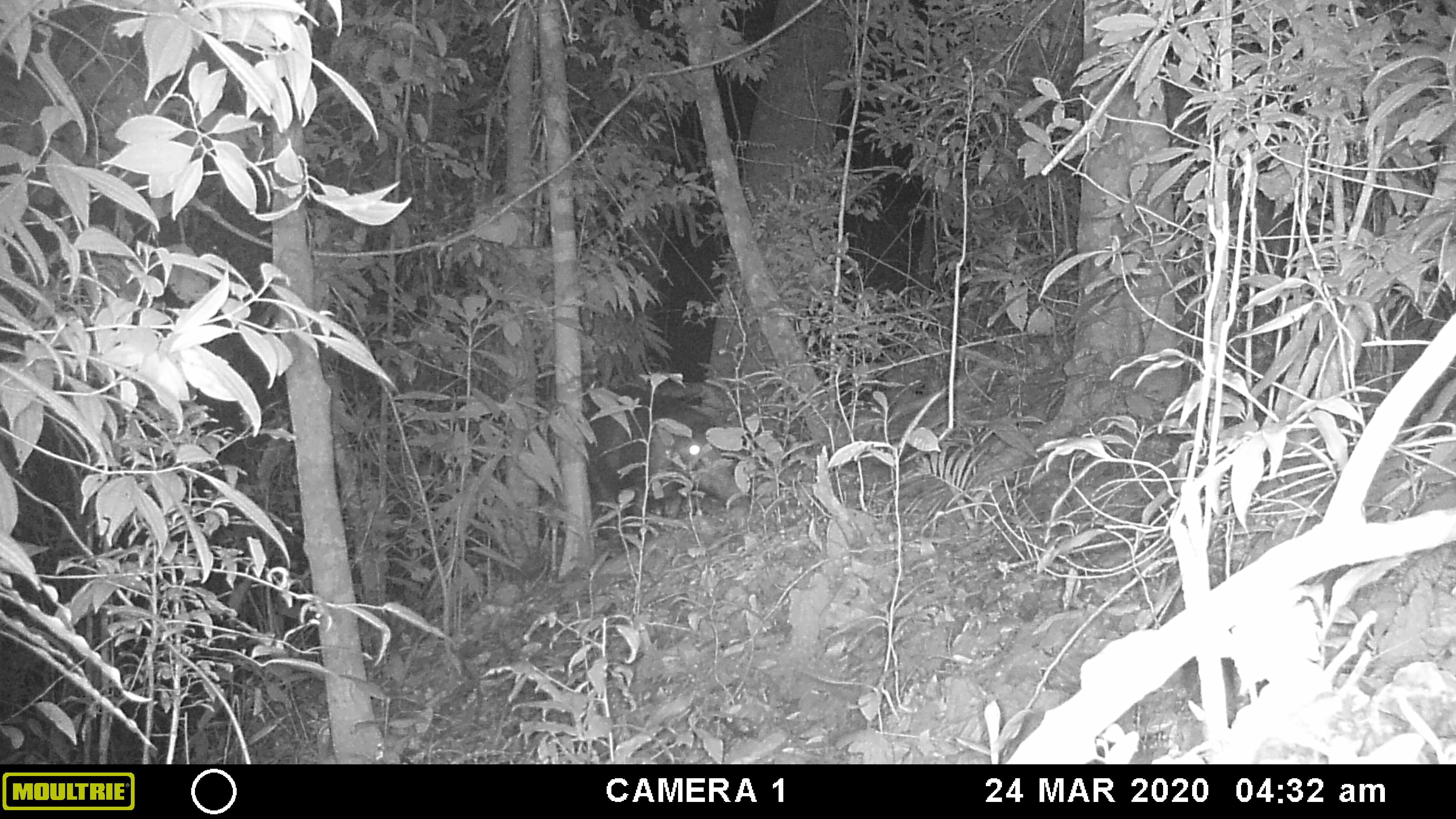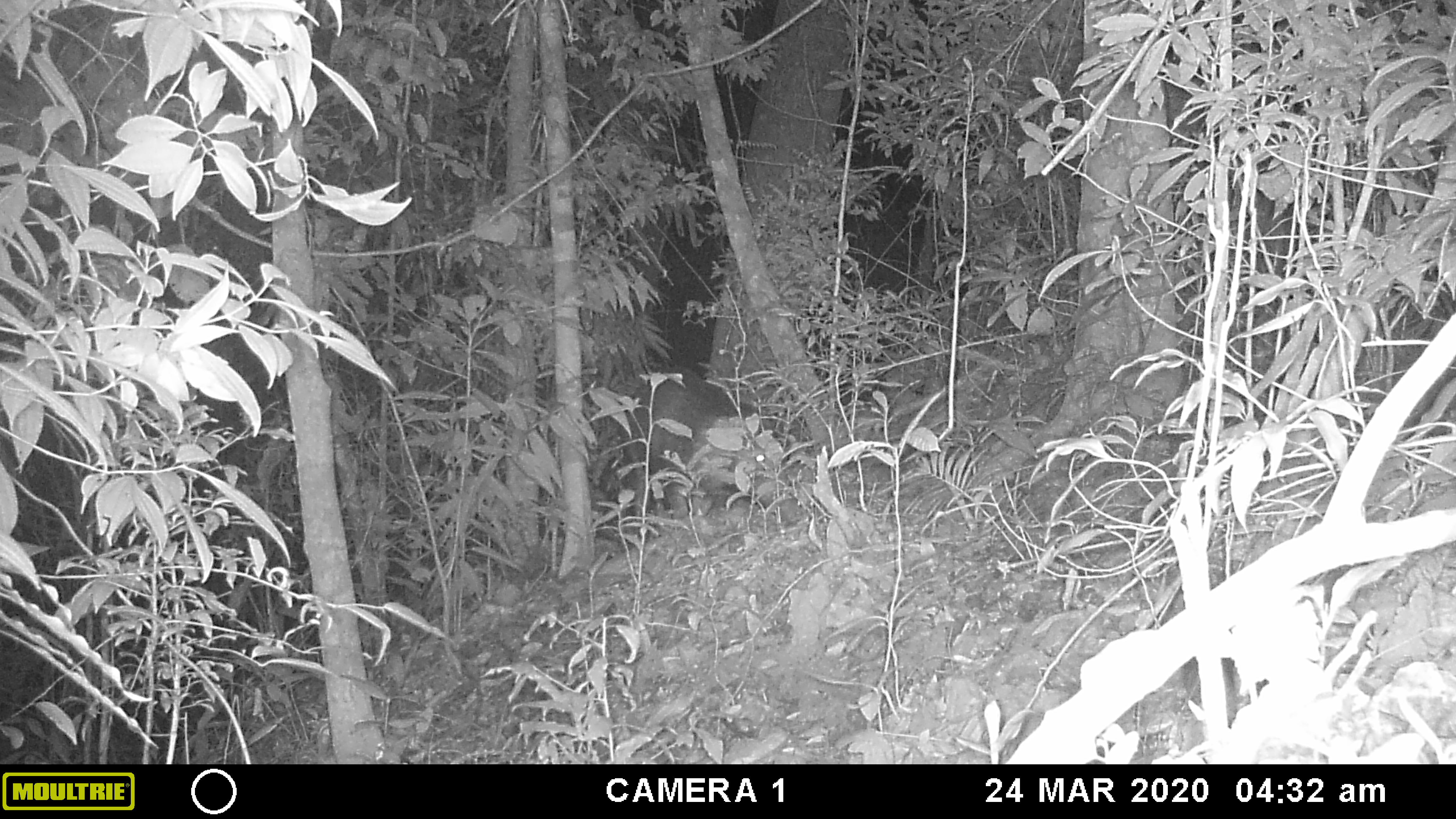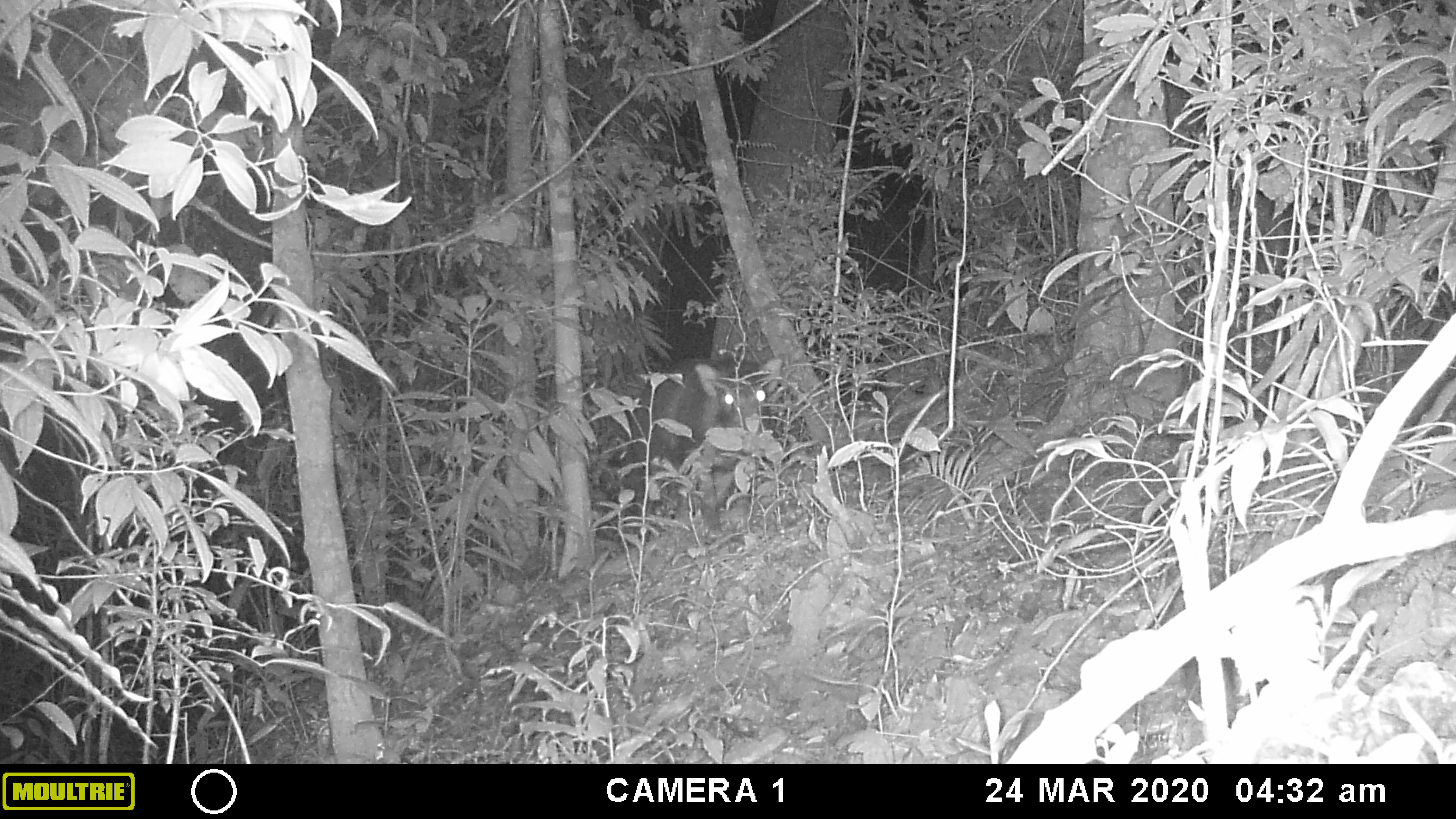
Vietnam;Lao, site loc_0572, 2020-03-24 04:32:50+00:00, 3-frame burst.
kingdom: Animalia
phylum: Chordata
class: Mammalia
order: Artiodactyla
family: Suidae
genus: Sus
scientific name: Sus scrofa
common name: eurasian wild pig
Eurasian wild pig (Sus scrofa). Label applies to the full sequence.